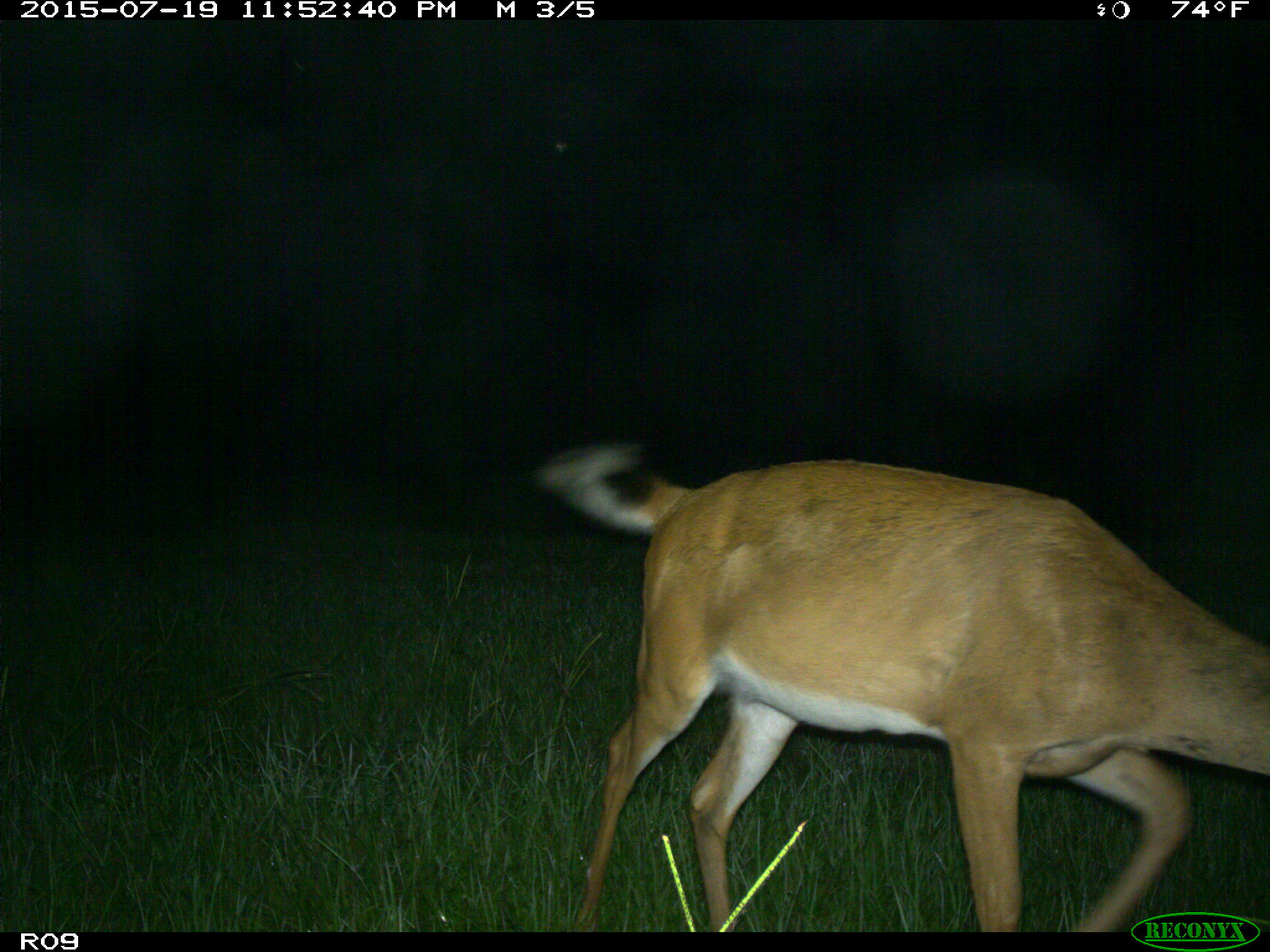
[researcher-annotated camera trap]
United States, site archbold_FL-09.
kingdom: Animalia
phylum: Chordata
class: Mammalia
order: Artiodactyla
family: Cervidae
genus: Odocoileus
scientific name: Odocoileus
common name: deer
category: unidentified deer